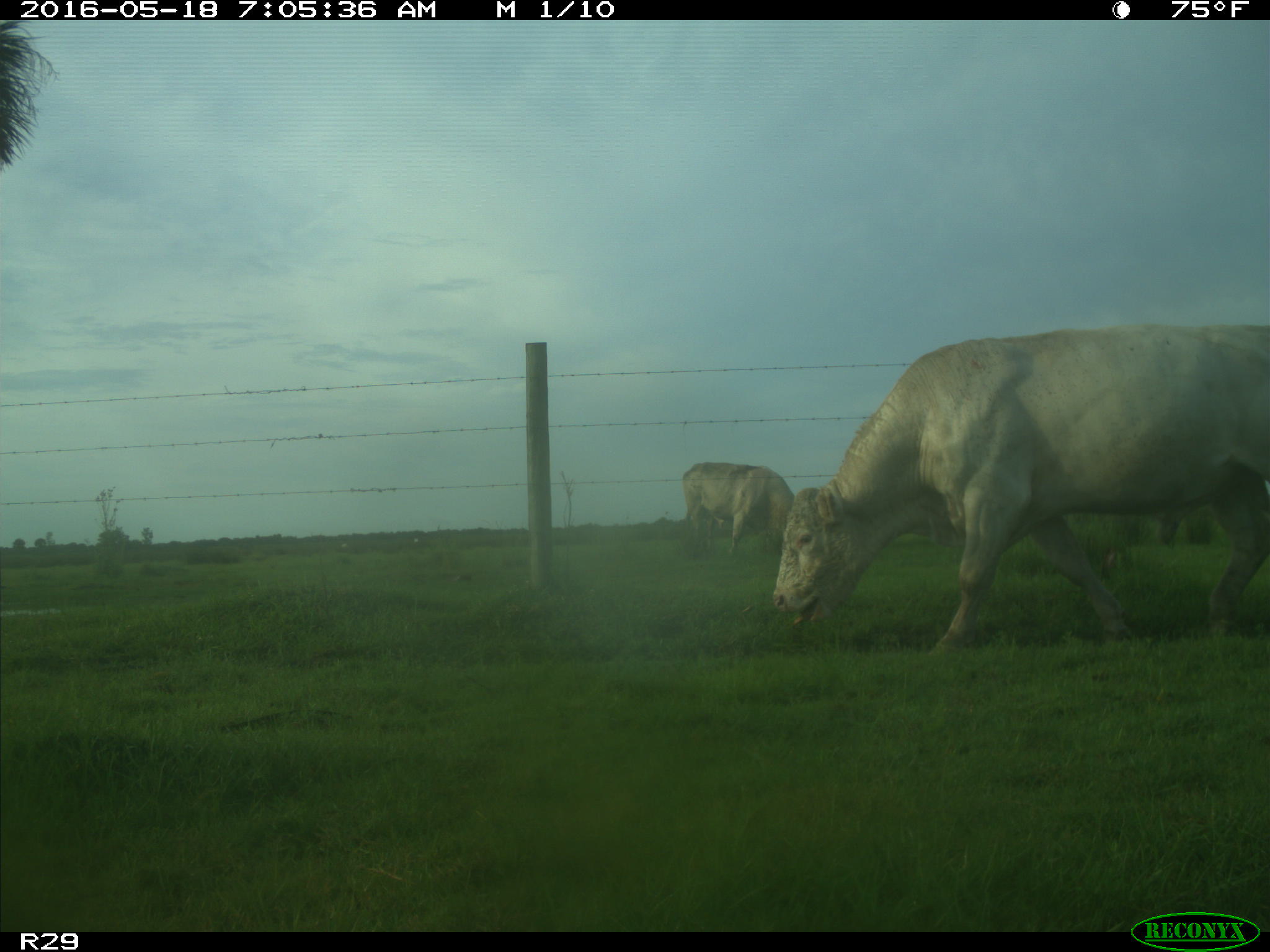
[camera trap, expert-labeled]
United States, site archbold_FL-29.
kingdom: Animalia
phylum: Chordata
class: Mammalia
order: Artiodactyla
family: Bovidae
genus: Bos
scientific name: Bos taurus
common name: domestic cow